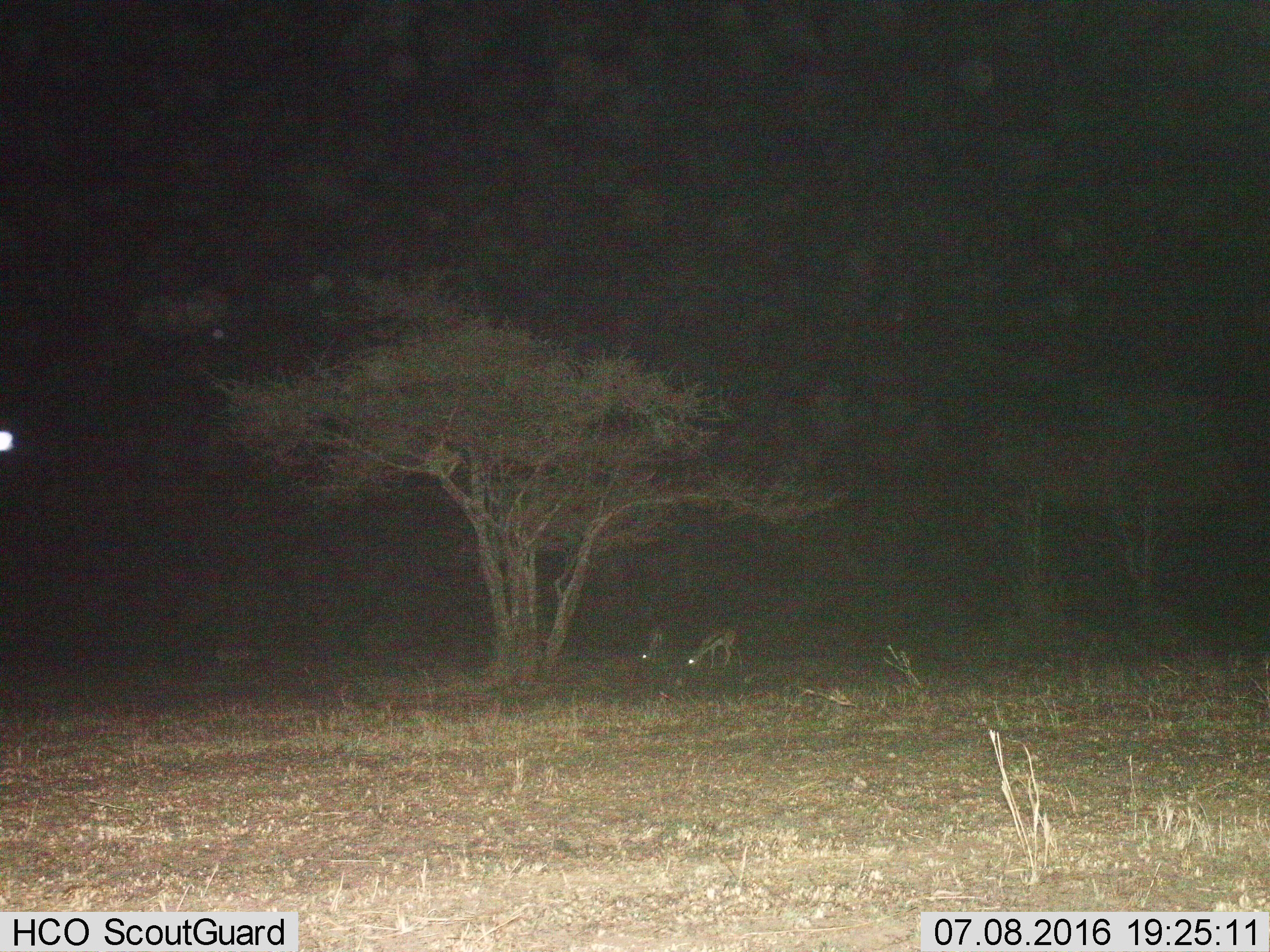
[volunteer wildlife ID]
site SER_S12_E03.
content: unidentified animal